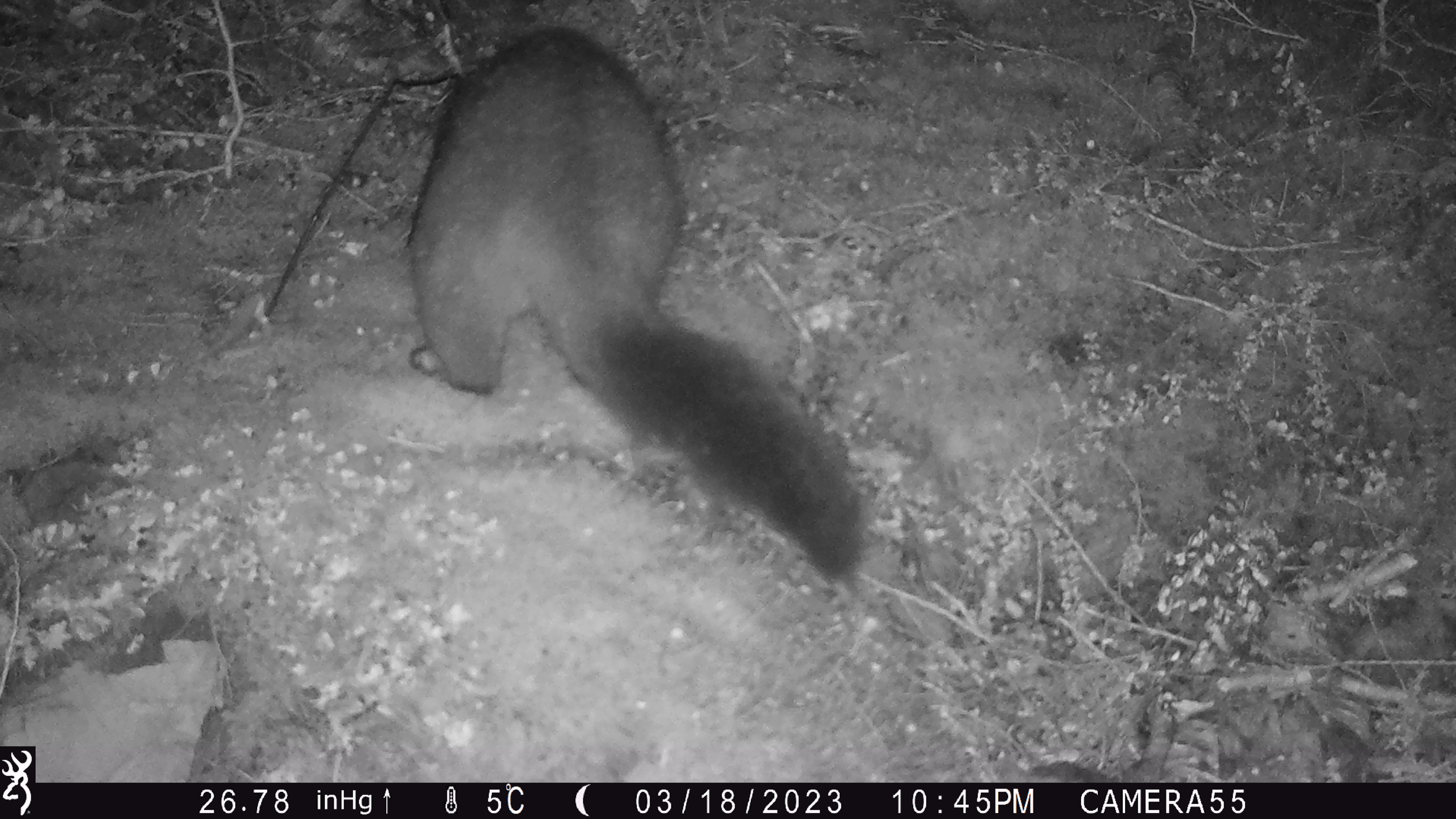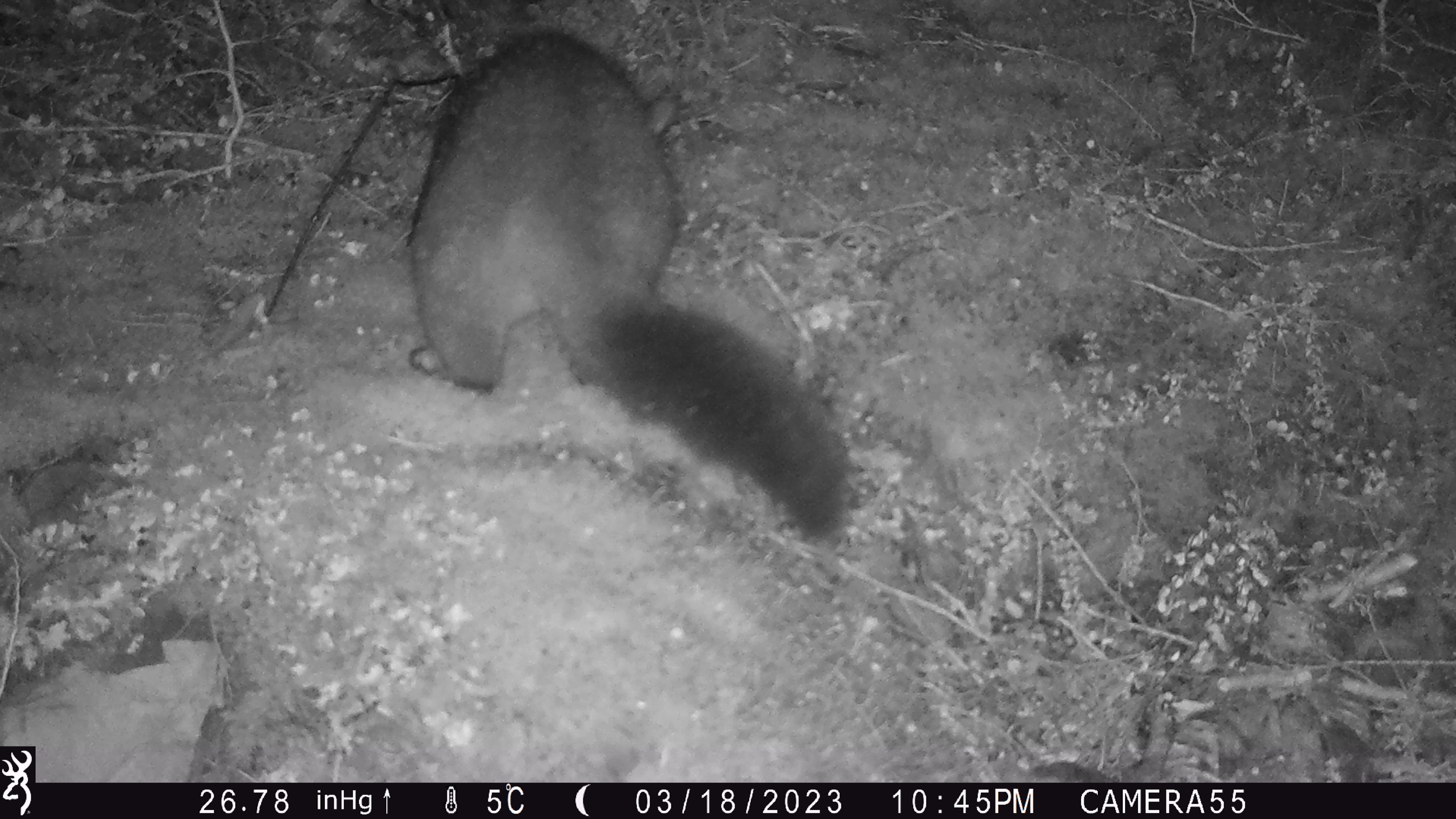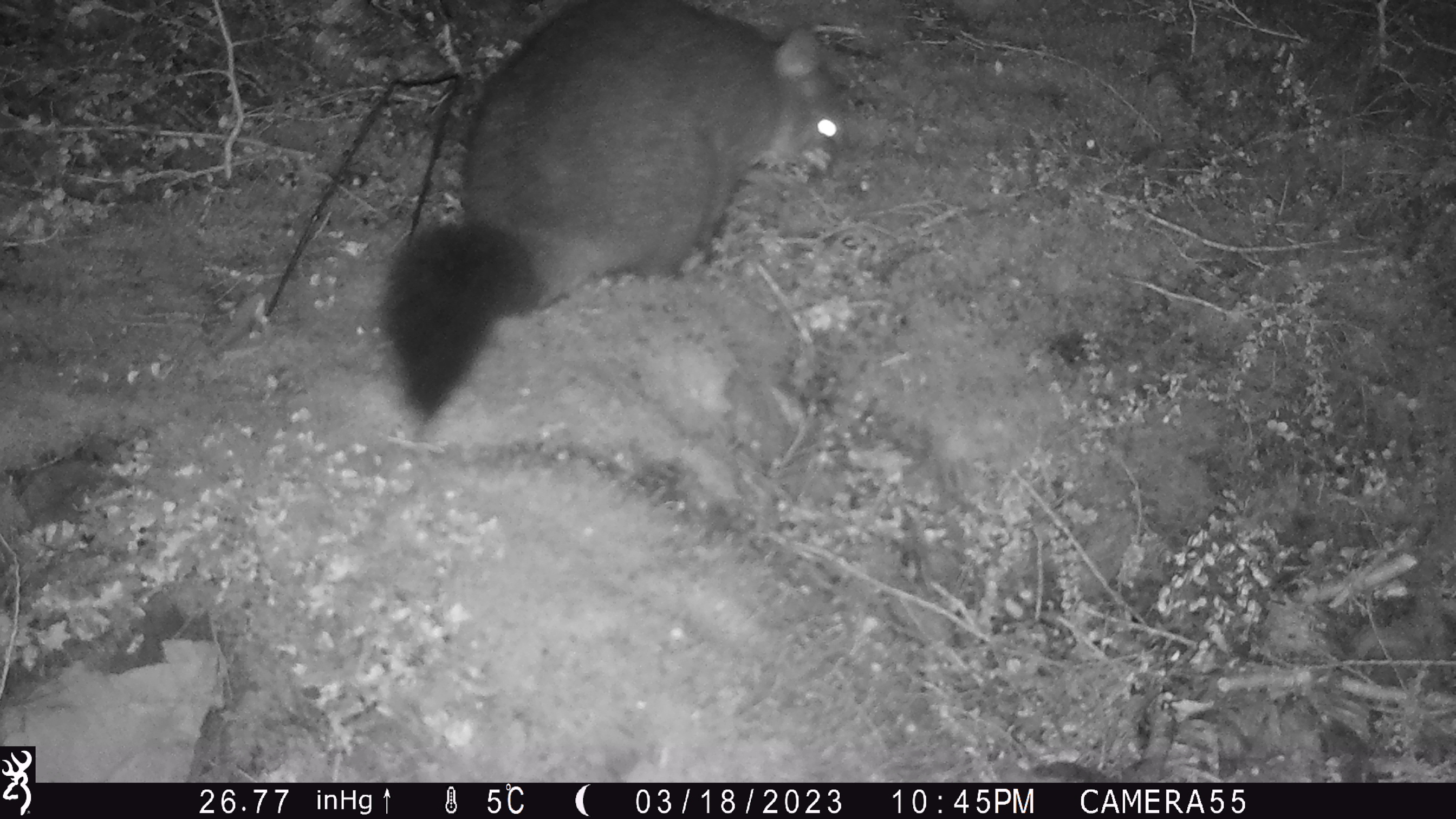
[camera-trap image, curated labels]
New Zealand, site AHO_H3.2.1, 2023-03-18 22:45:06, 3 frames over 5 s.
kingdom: Animalia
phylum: Chordata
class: Mammalia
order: Carnivora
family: Mustelidae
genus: Mustela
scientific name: Mustela erminea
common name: stoat